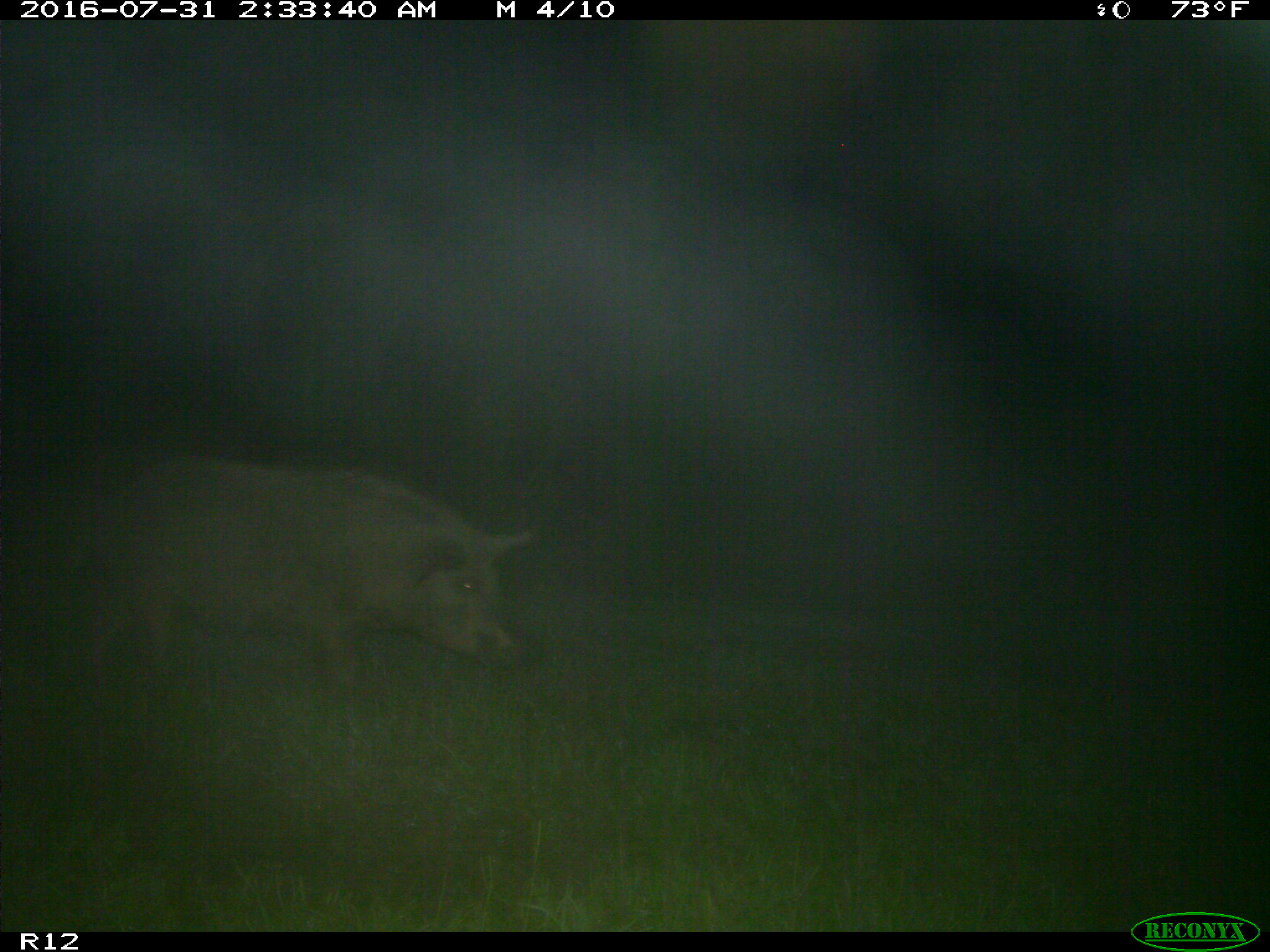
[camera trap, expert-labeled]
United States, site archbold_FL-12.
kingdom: Animalia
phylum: Chordata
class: Mammalia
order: Artiodactyla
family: Suidae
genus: Sus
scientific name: Sus scrofa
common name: wild boar